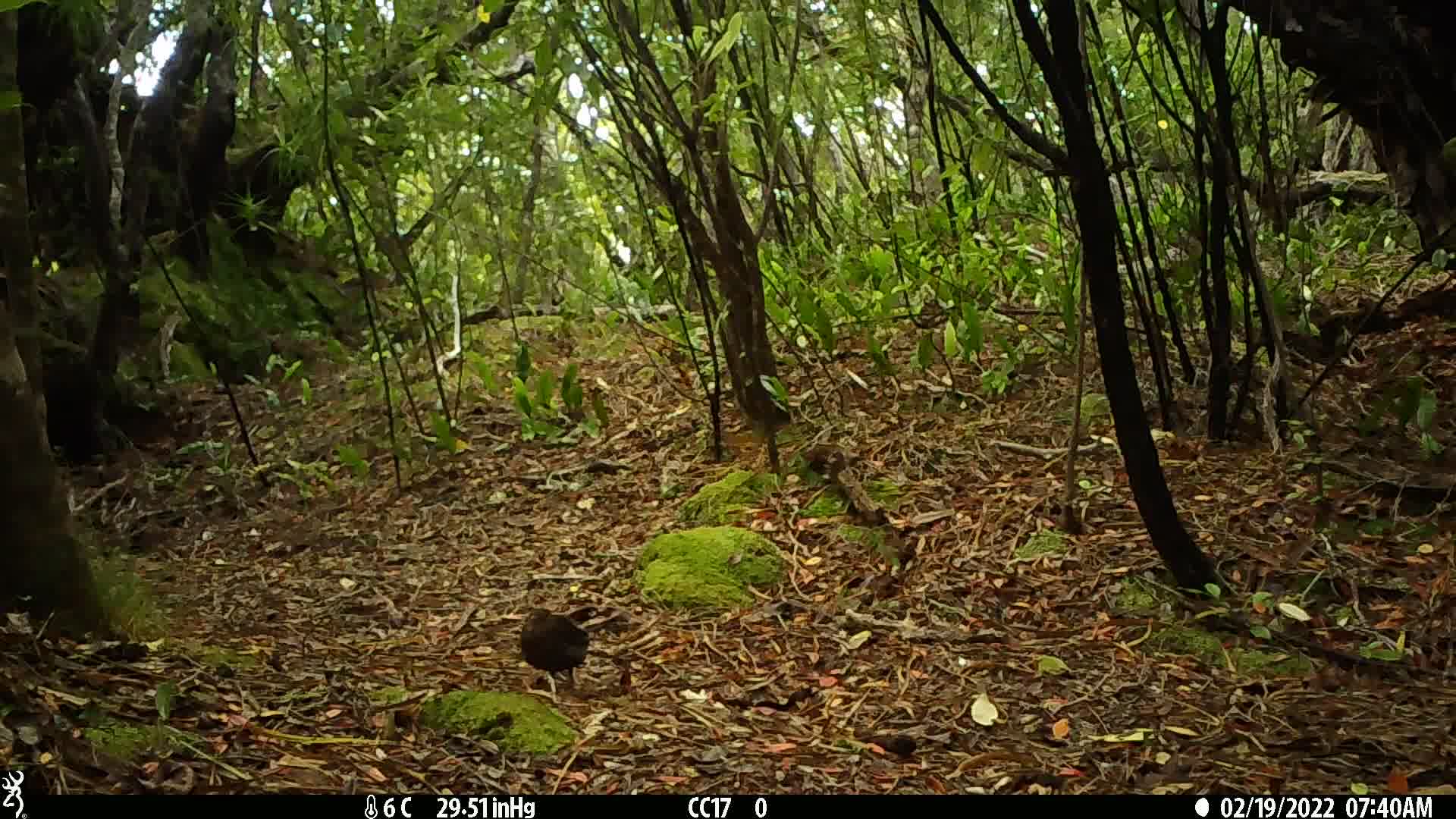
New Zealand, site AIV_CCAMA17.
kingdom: Animalia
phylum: Chordata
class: Aves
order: Passeriformes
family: Turdidae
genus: Turdus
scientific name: Turdus merula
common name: eurasian blackbird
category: blackbird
Blackbird (eurasian blackbird) (Turdus merula).